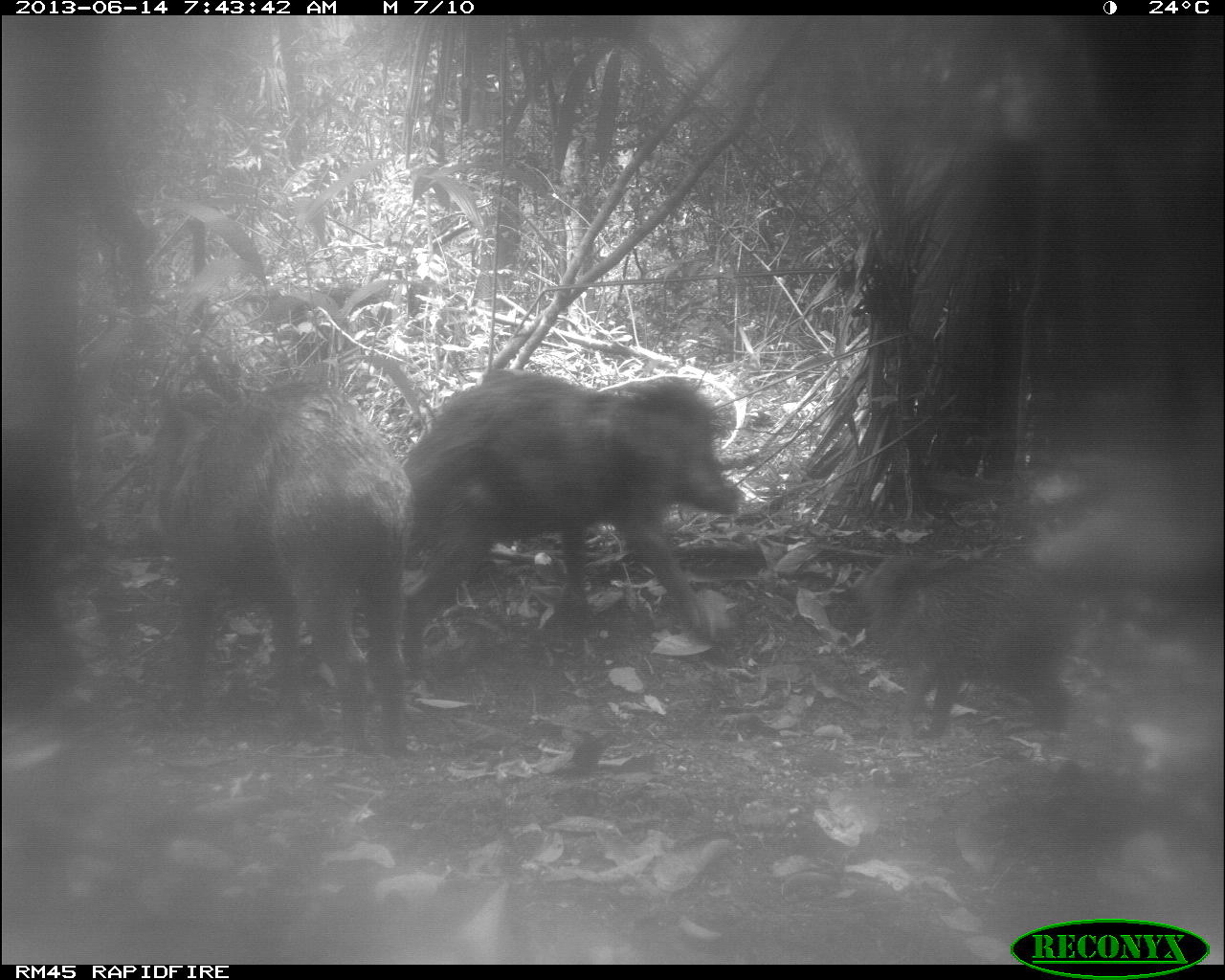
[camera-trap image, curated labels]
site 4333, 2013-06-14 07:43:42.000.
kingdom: Animalia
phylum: Chordata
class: Mammalia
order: Artiodactyla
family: Tayassuidae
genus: Tayassu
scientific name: Tayassu pecari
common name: white-lipped peccary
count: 6